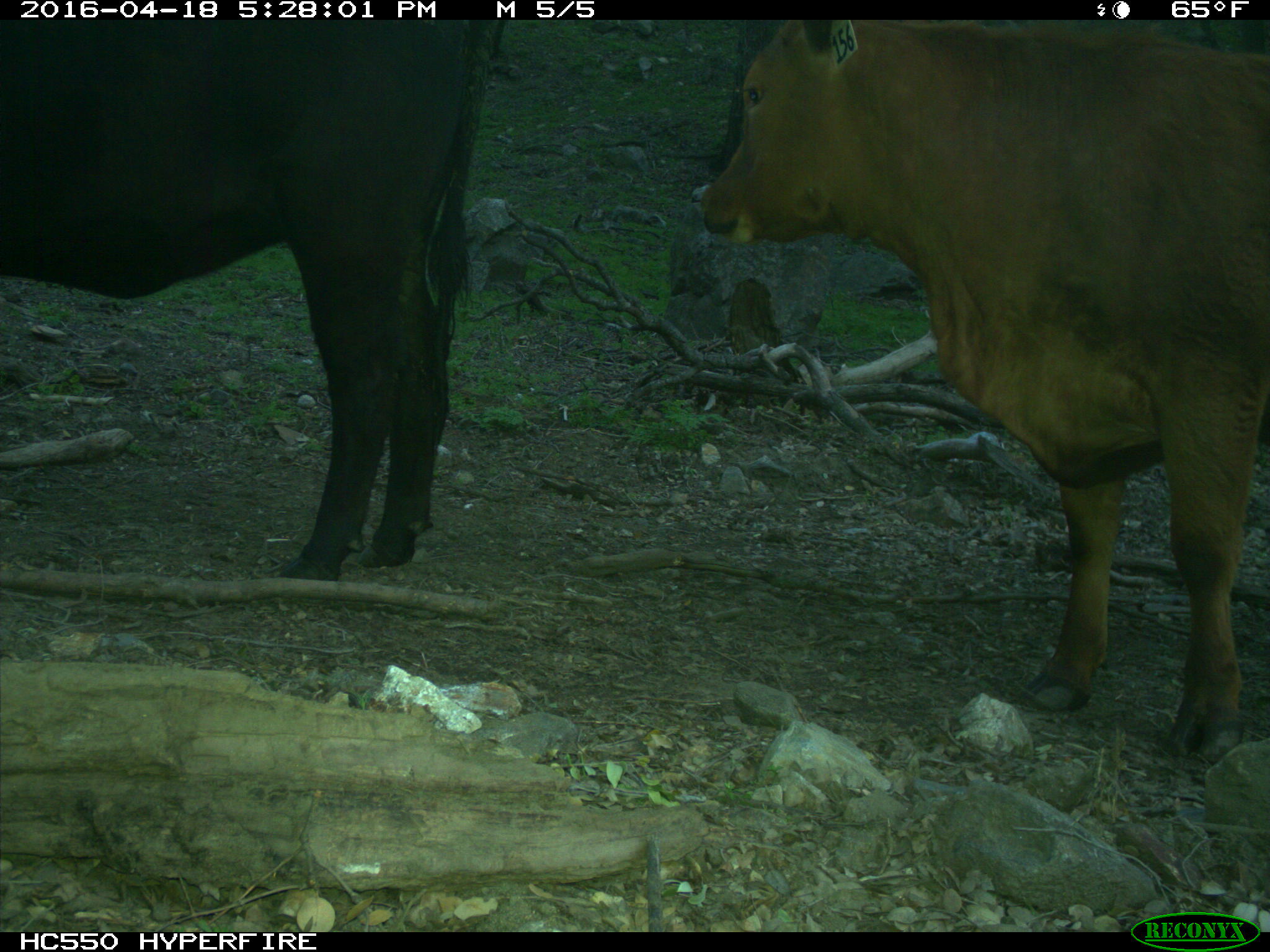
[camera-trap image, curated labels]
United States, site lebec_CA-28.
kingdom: Animalia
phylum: Chordata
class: Mammalia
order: Artiodactyla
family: Bovidae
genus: Bos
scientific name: Bos taurus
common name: domestic cow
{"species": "Bos taurus (domestic cow)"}